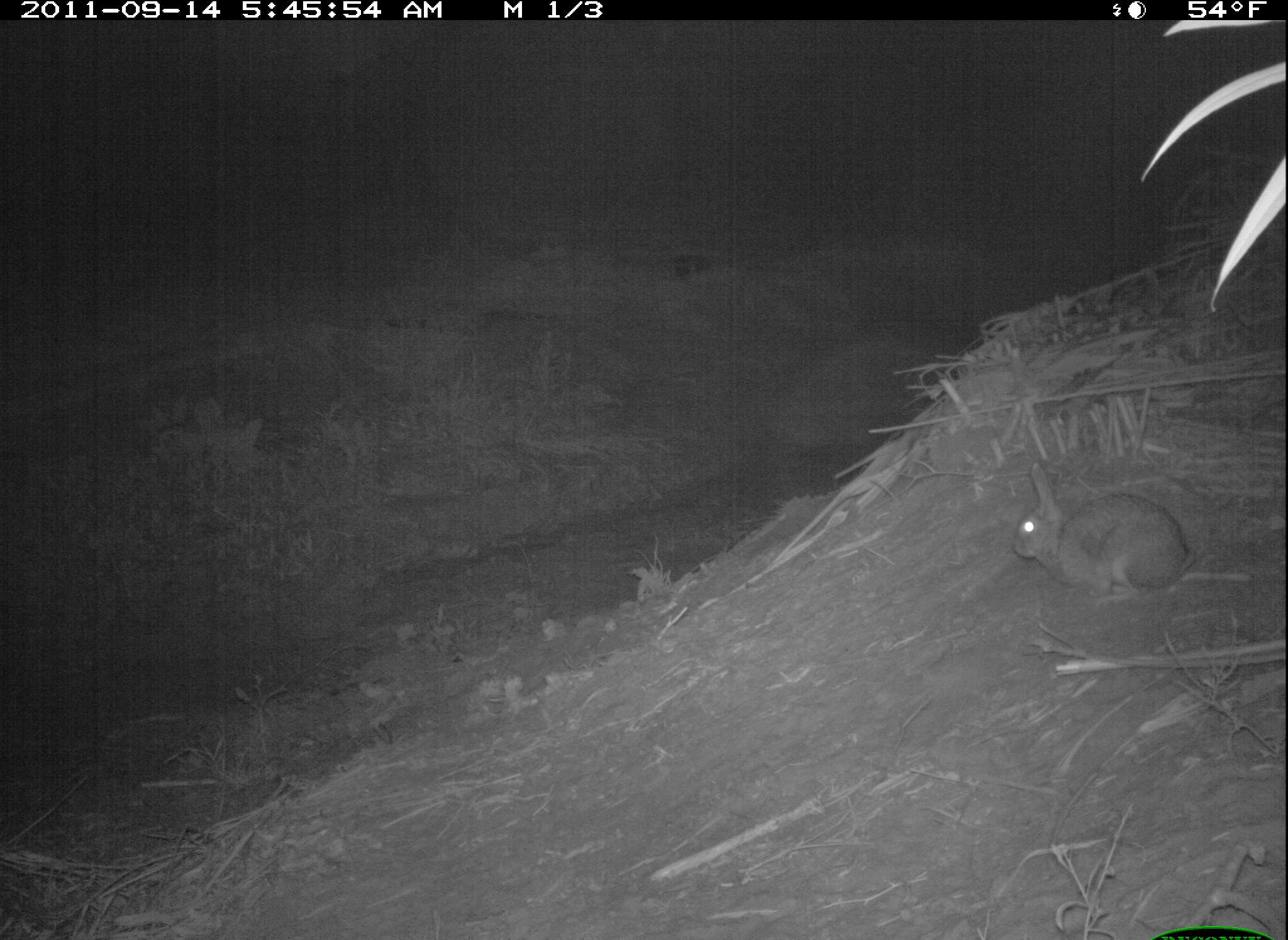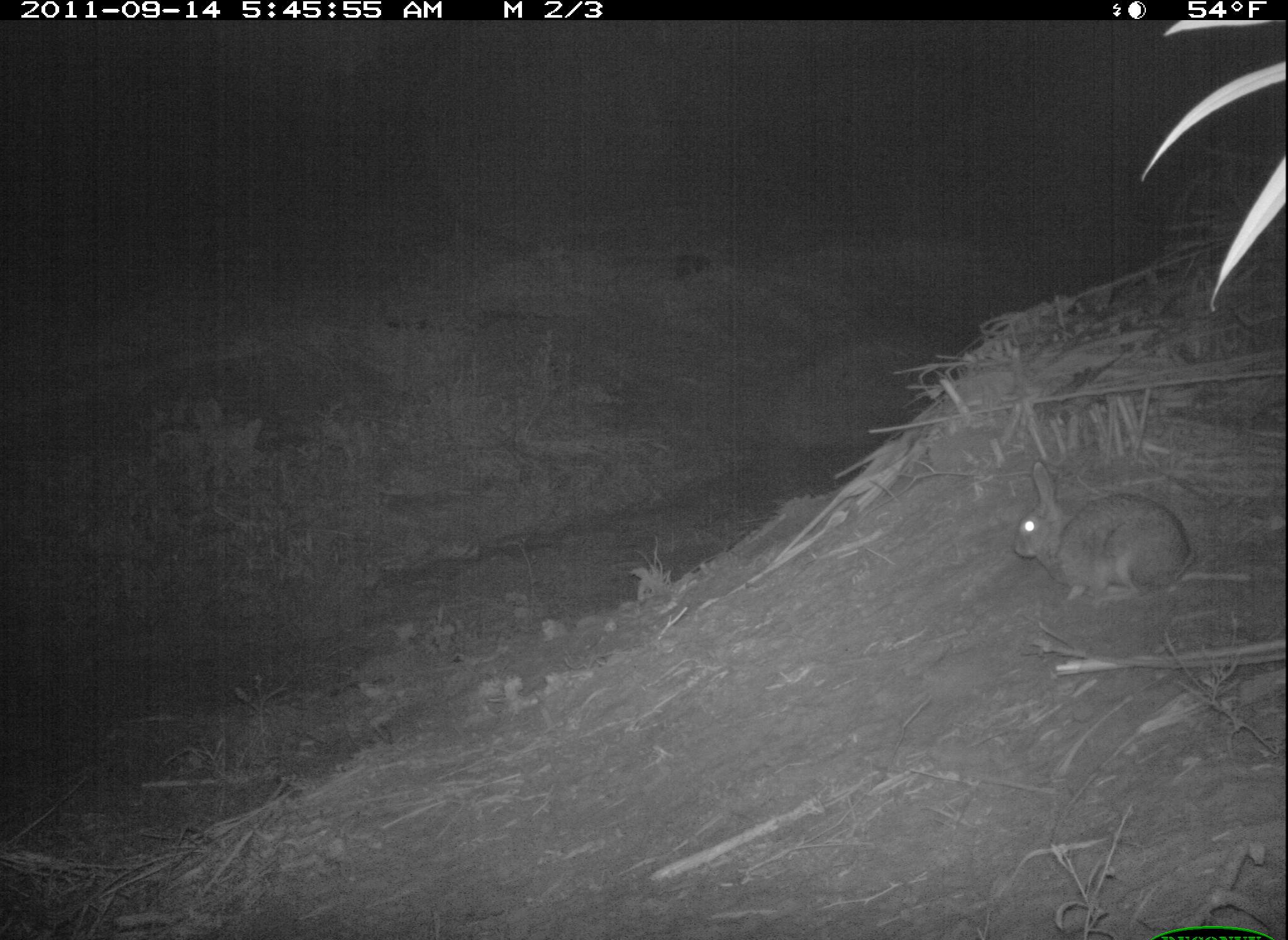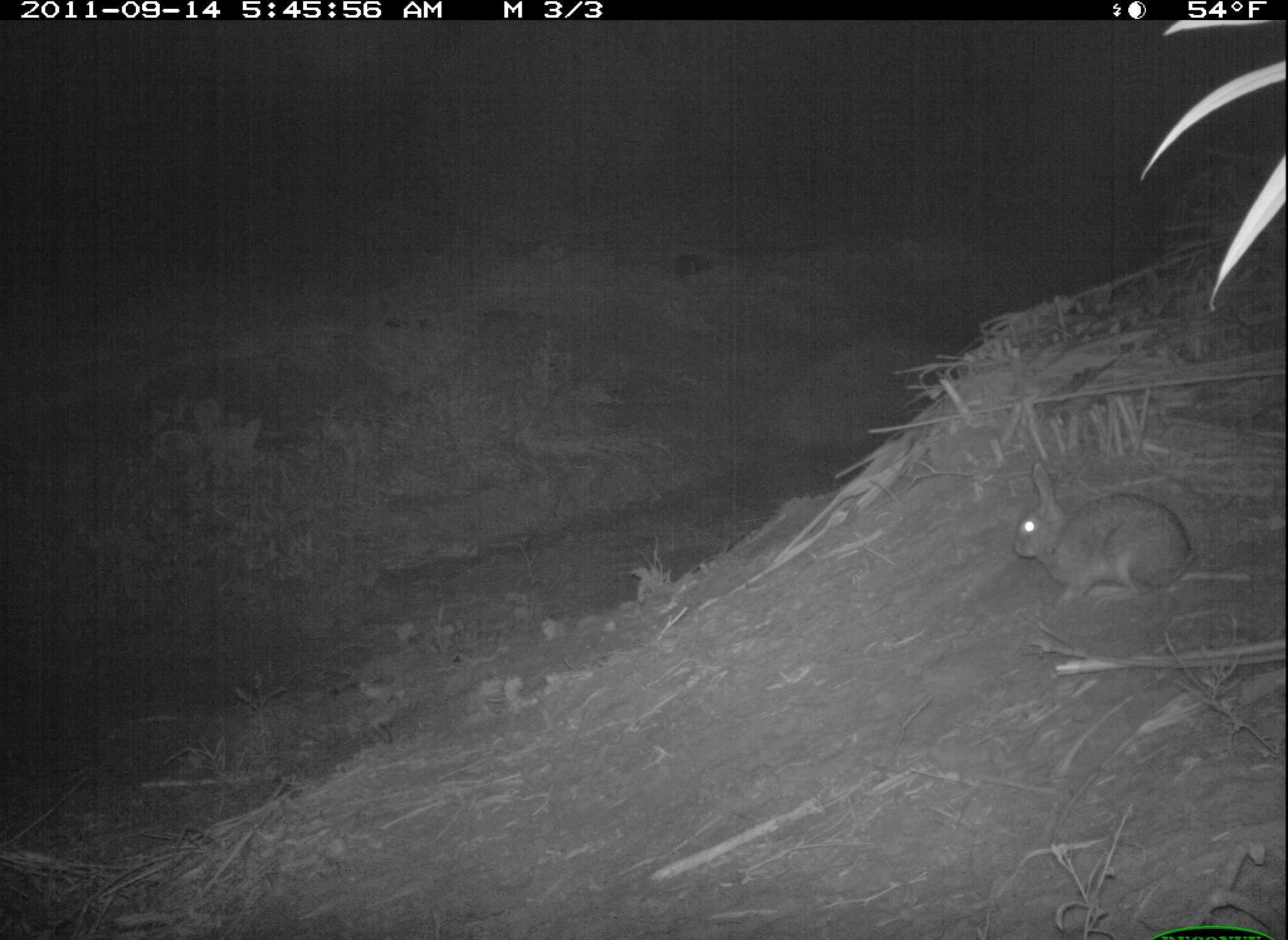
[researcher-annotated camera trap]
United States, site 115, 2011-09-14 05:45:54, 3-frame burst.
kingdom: Animalia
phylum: Chordata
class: Mammalia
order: Lagomorpha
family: Leporidae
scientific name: Leporidae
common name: rabbits and hares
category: rabbit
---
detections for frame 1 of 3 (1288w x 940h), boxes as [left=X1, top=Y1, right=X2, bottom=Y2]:
rabbit: [left=1006, top=459, right=1196, bottom=602]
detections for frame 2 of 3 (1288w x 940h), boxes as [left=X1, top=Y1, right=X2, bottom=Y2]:
rabbit: [left=1006, top=454, right=1203, bottom=609]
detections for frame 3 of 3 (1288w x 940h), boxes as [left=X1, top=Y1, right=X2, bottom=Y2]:
rabbit: [left=1001, top=457, right=1209, bottom=617]